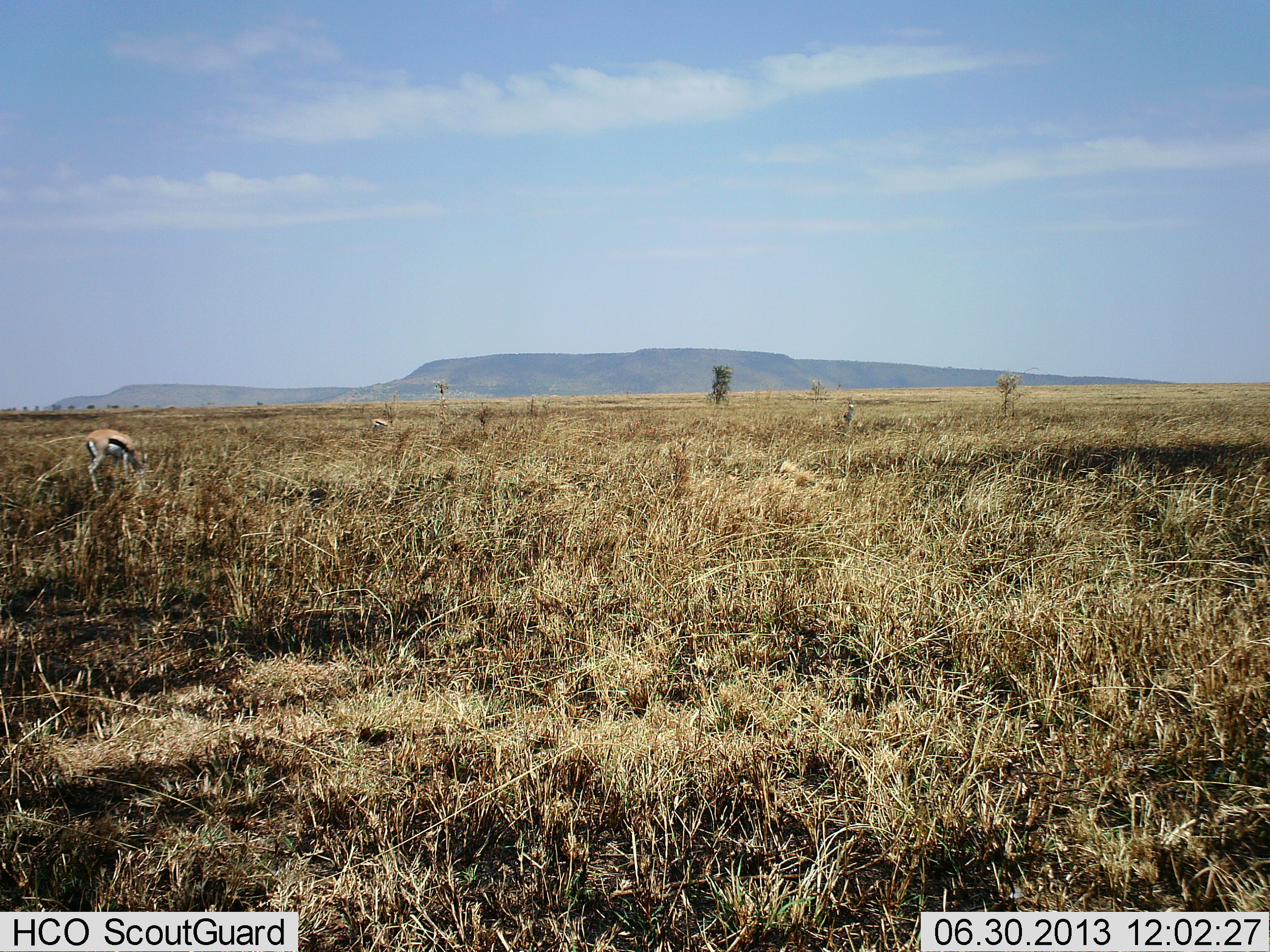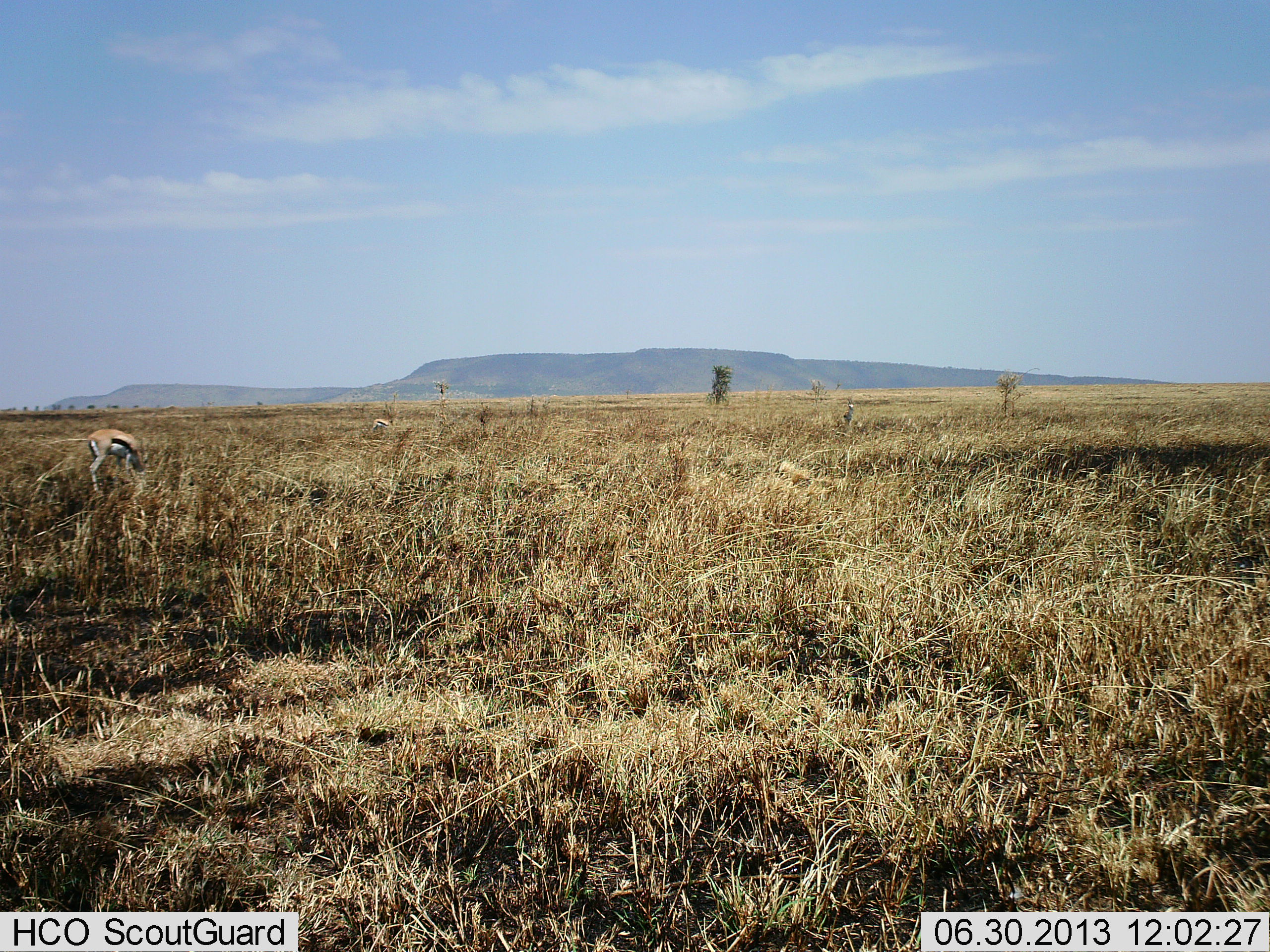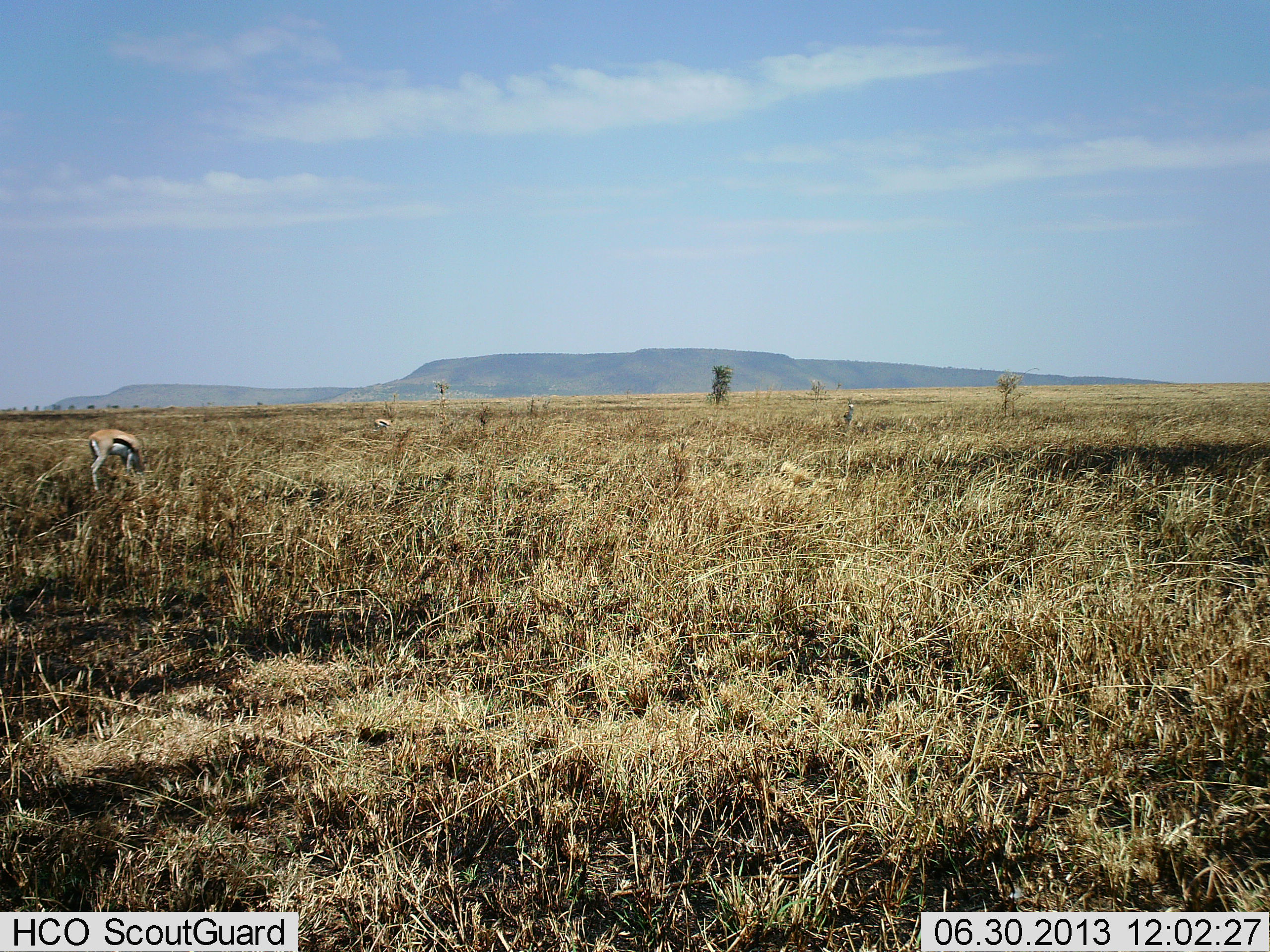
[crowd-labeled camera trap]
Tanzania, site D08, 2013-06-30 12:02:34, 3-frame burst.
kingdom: Animalia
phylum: Chordata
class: Mammalia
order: Artiodactyla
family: Bovidae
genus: Eudorcas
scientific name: Eudorcas thomsonii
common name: thomson's gazelle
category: gazellethomsons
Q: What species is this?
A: Gazellethomsons (thomson's gazelle) (Eudorcas thomsonii).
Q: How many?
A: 1.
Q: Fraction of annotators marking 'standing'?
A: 27%.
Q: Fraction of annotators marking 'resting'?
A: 0%.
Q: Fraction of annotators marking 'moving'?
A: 0%.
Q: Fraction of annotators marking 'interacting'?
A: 0%.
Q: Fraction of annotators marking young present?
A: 0%.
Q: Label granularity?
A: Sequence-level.